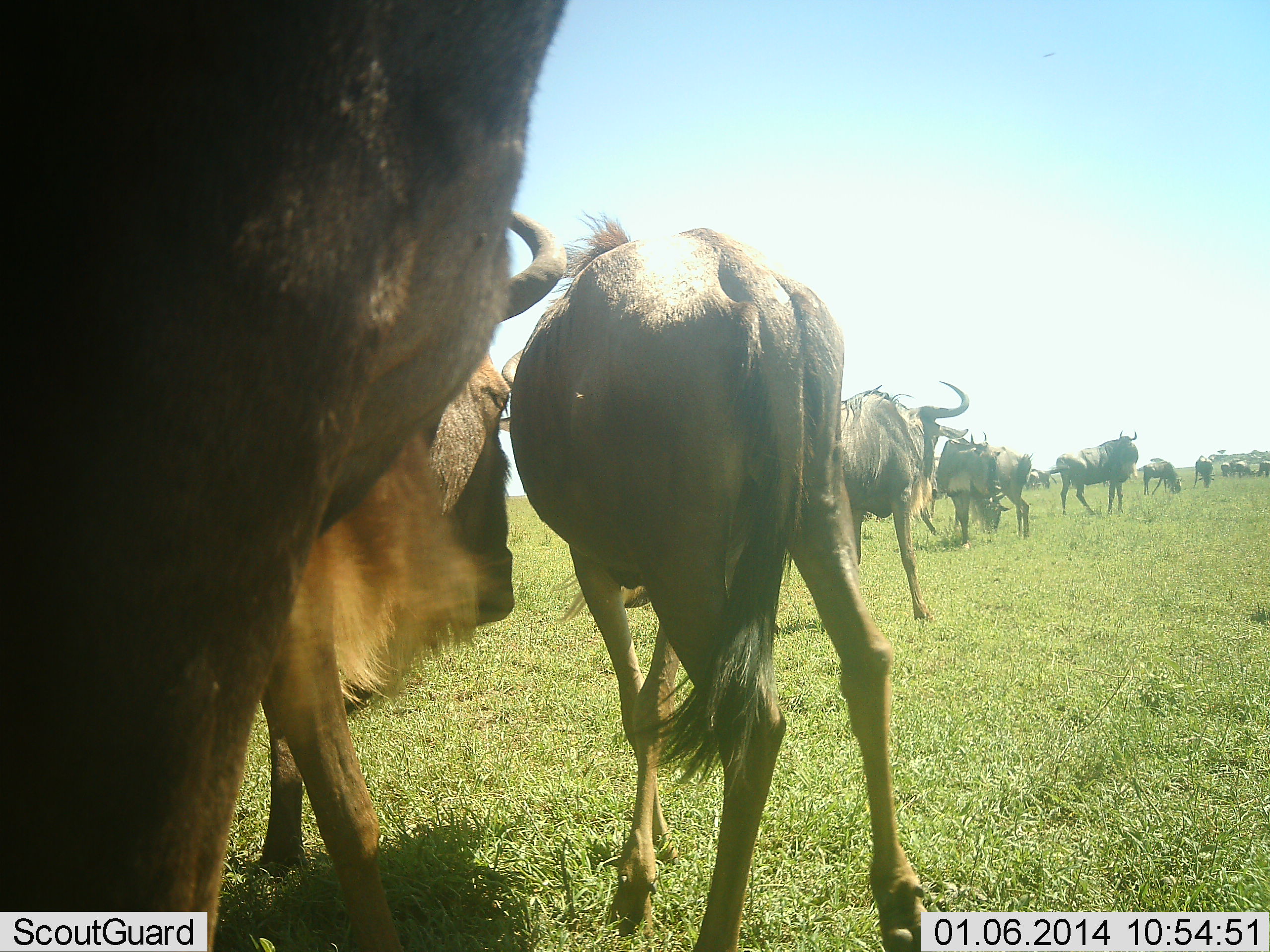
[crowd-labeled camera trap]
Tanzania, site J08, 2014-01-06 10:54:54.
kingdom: Animalia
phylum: Chordata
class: Mammalia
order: Artiodactyla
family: Bovidae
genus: Connochaetes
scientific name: Connochaetes taurinus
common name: blue wildebeest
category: wildebeest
Wildebeest (blue wildebeest) (Connochaetes taurinus), count 11-50. Behavior (volunteer vote fractions): standing 80%, resting 10%, moving 20%, interacting 10%. Young present (vote fraction): 10%. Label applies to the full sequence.